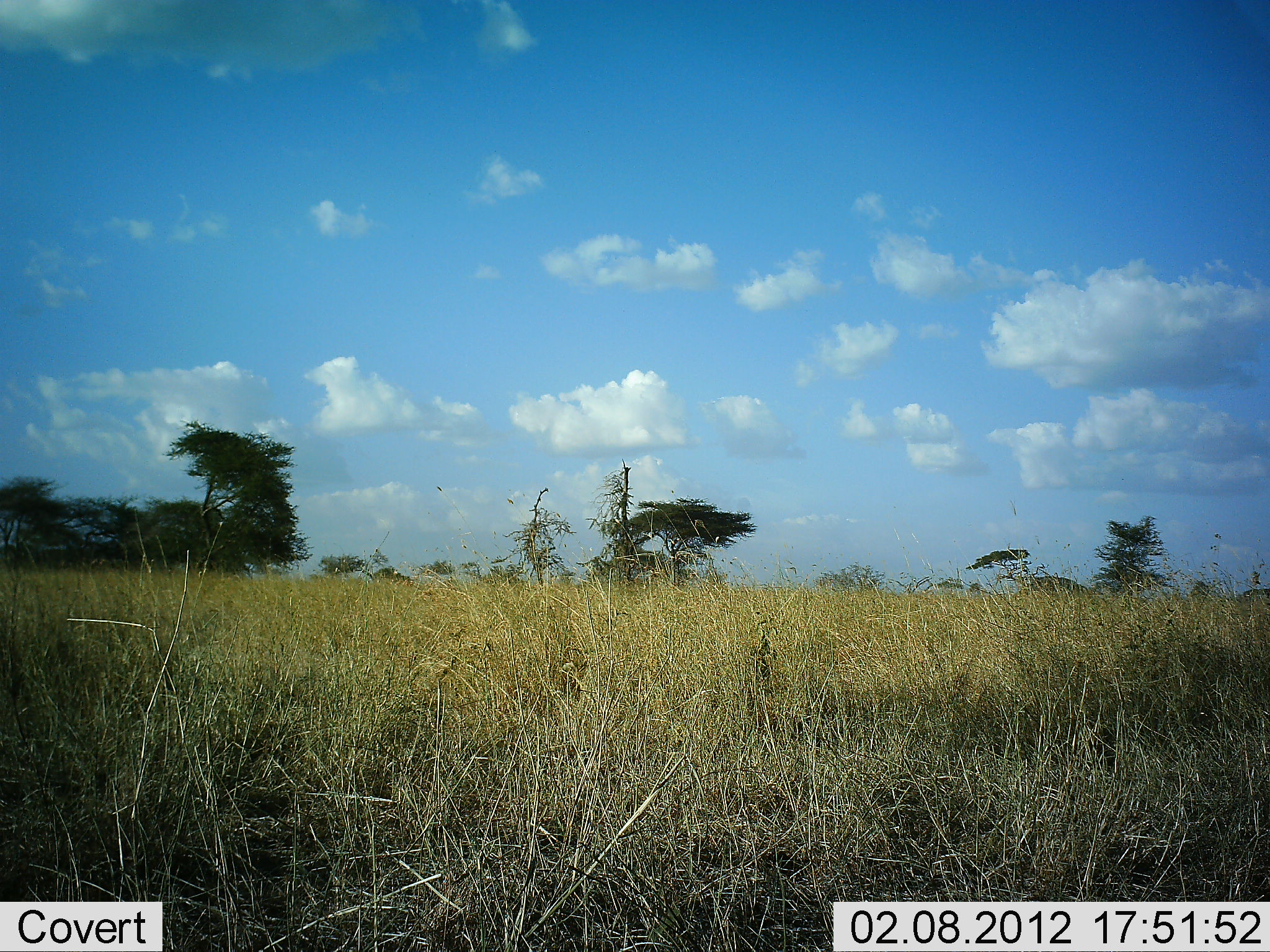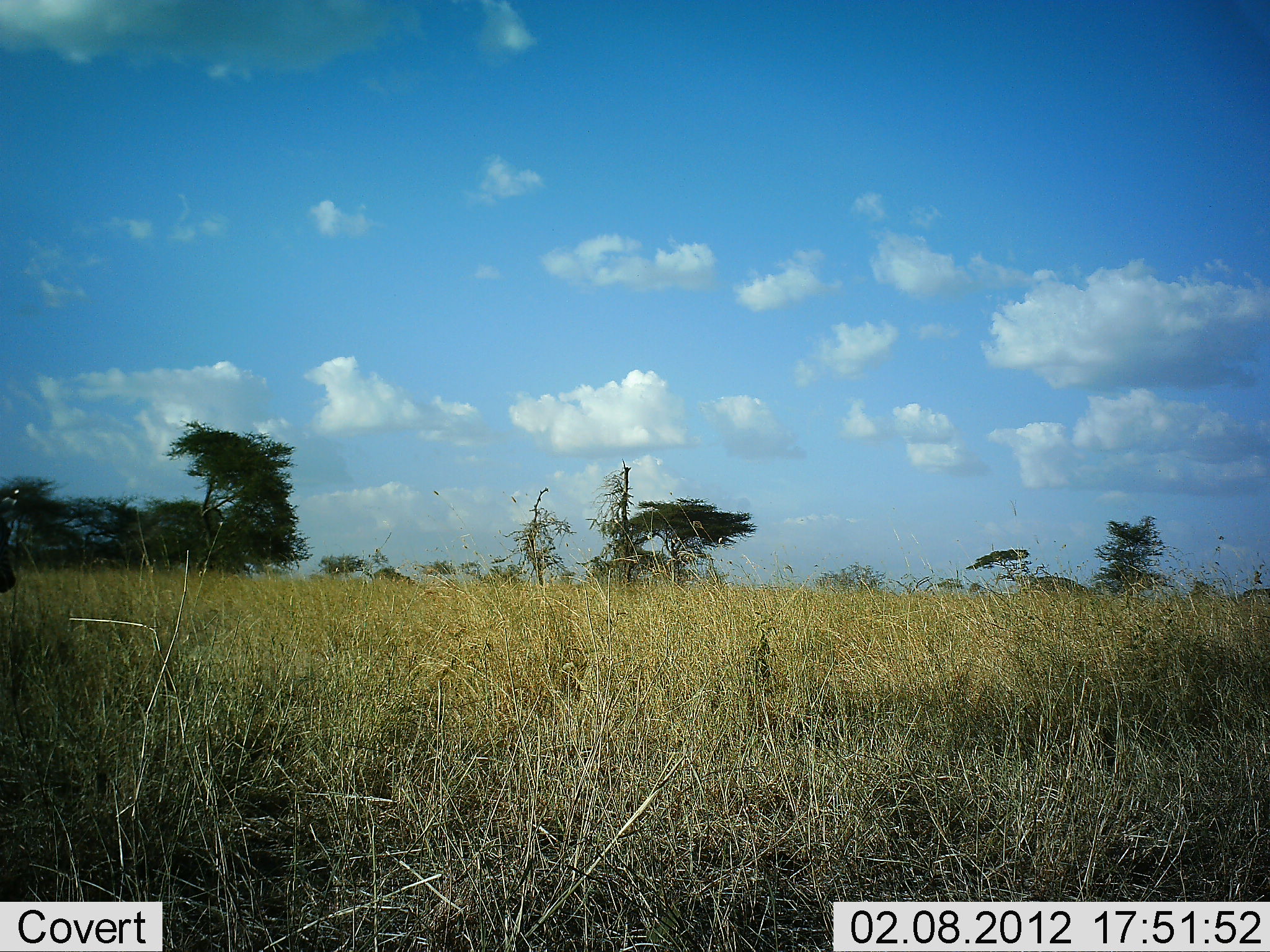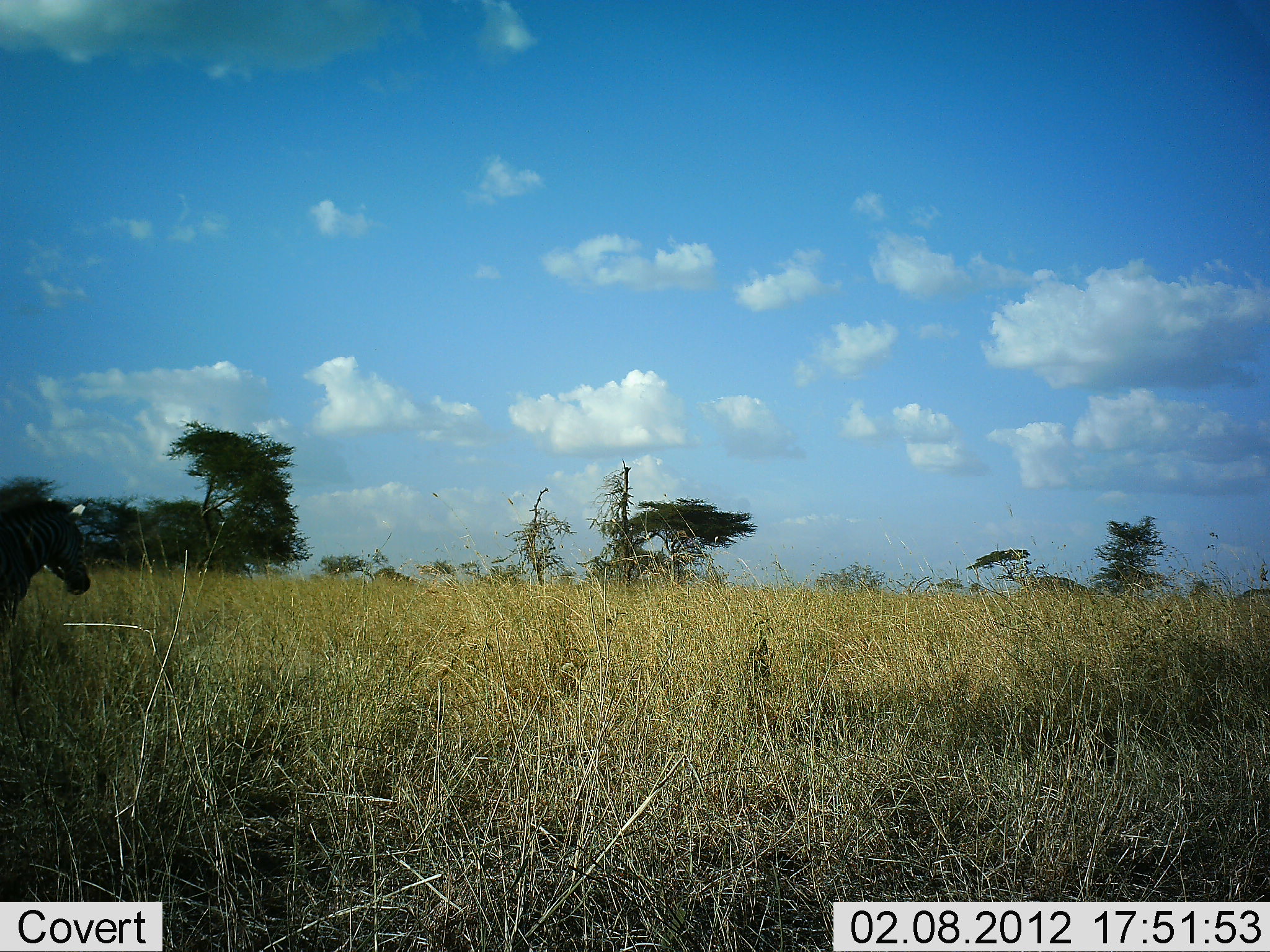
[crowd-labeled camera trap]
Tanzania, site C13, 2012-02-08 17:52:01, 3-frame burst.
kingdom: Animalia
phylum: Chordata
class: Mammalia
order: Perissodactyla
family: Equidae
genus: Equus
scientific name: Equus quagga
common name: plains zebra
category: zebra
Zebra (plains zebra) (Equus quagga), count 1. Behavior (volunteer vote fractions): standing 0%, resting 0%, moving 100%, interacting 0%. Young present (vote fraction): 0%. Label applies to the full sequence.